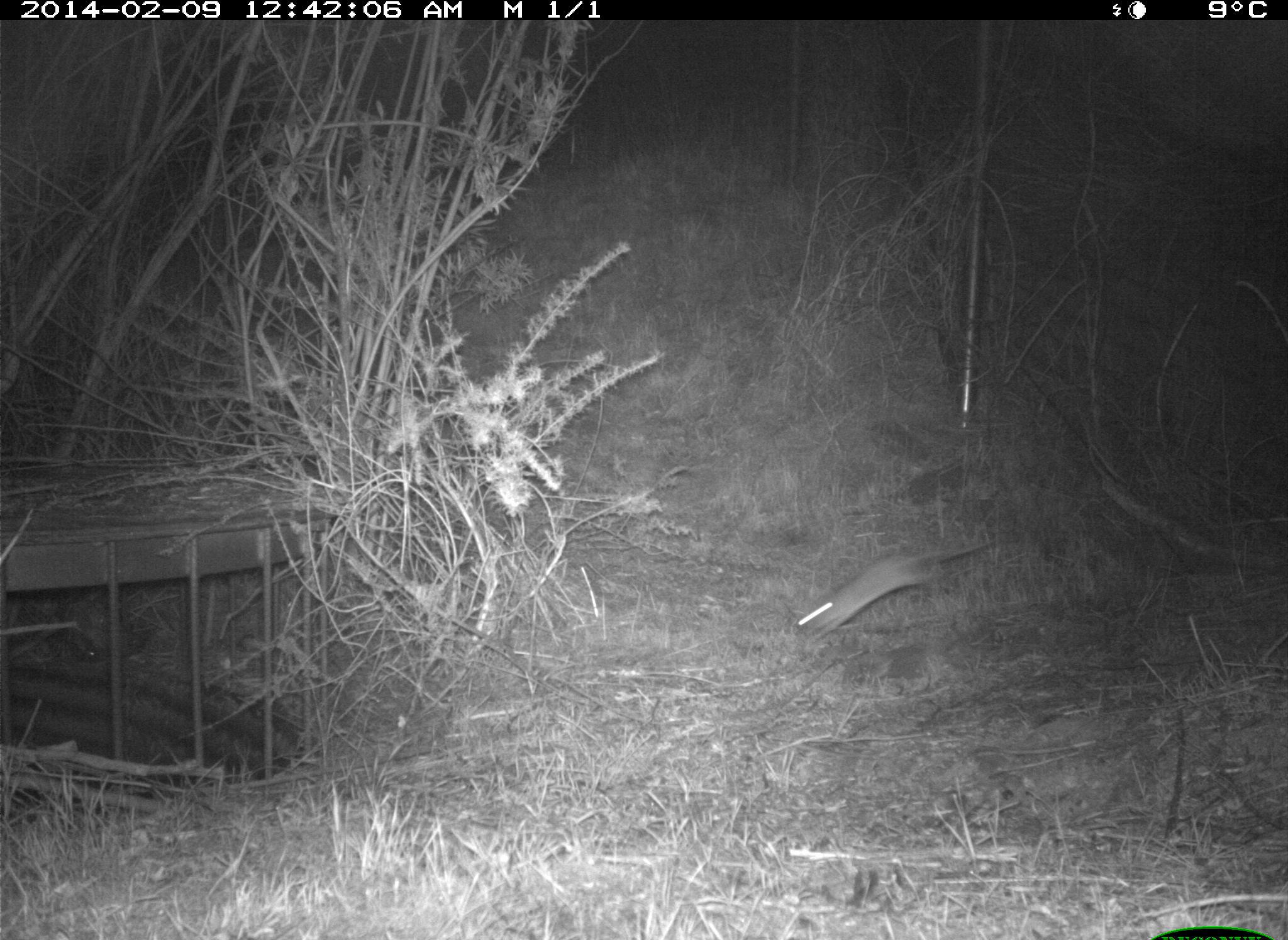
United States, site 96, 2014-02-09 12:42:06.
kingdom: Animalia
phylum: Chordata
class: Mammalia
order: Lagomorpha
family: Leporidae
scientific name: Leporidae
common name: rabbits and hares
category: rabbit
Rabbit (rabbits and hares) (Leporidae).